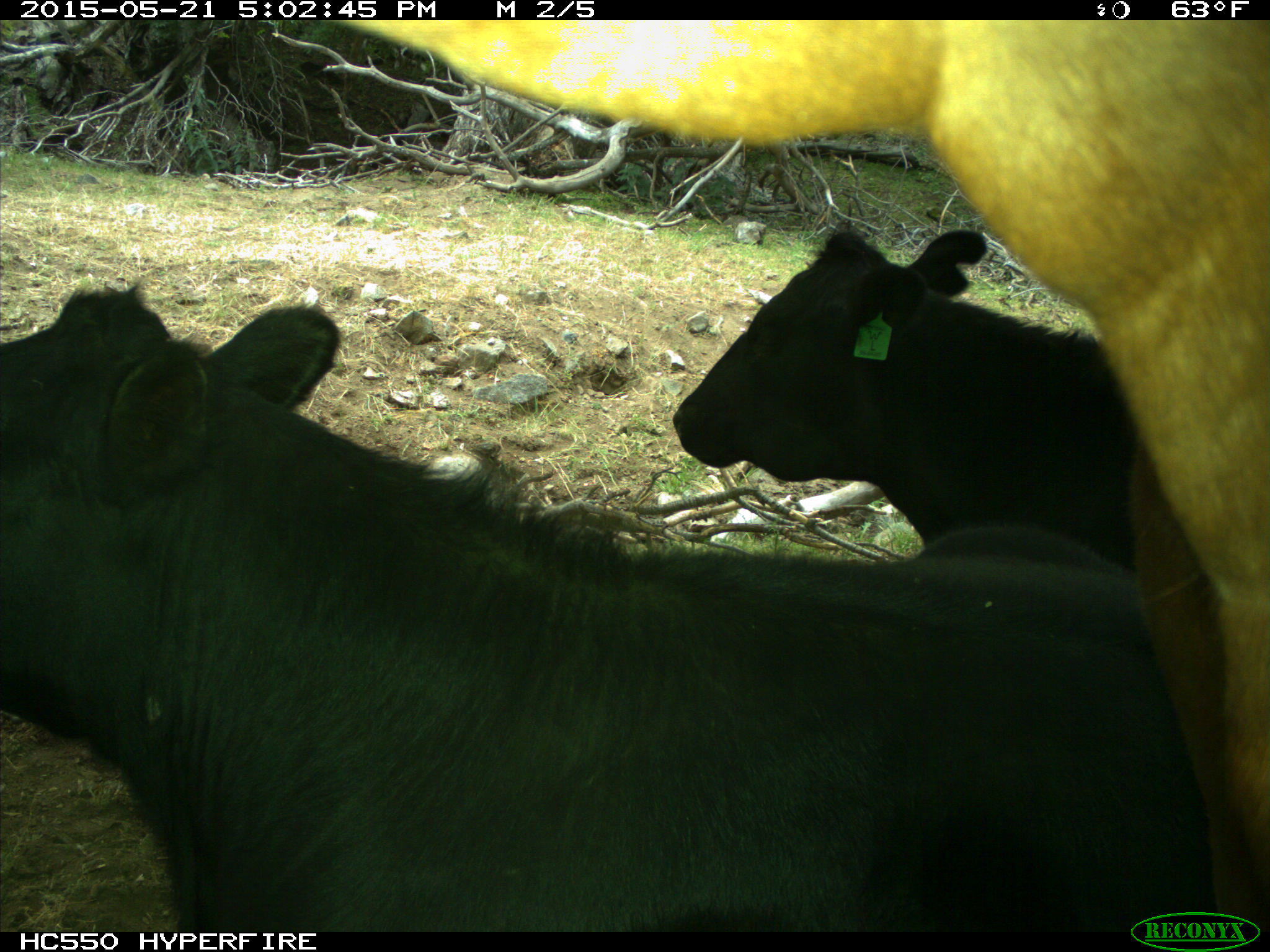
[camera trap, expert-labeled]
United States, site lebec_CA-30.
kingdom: Animalia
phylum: Chordata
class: Mammalia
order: Artiodactyla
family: Bovidae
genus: Bos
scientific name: Bos taurus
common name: domestic cow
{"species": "Bos taurus (domestic cow)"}